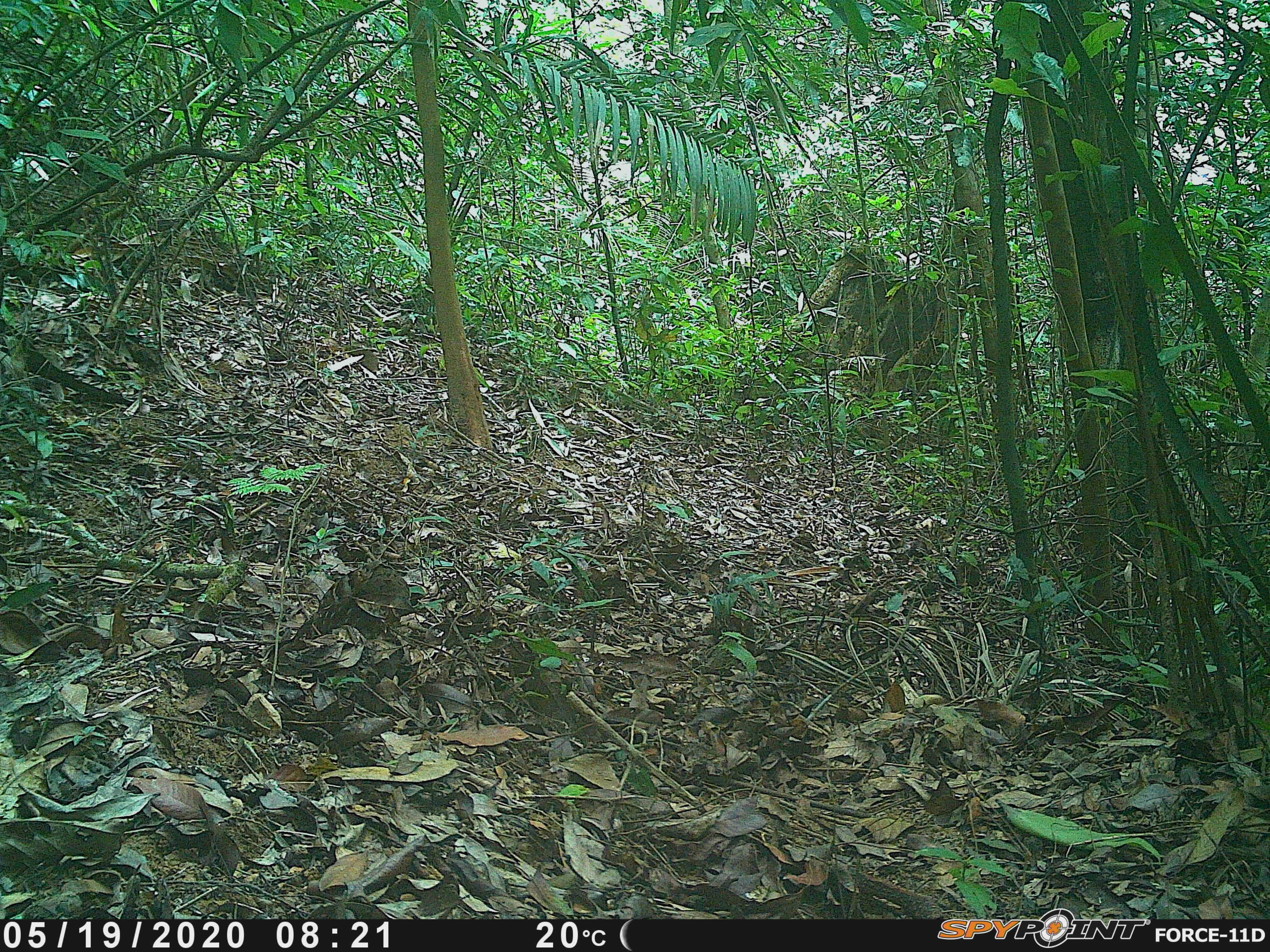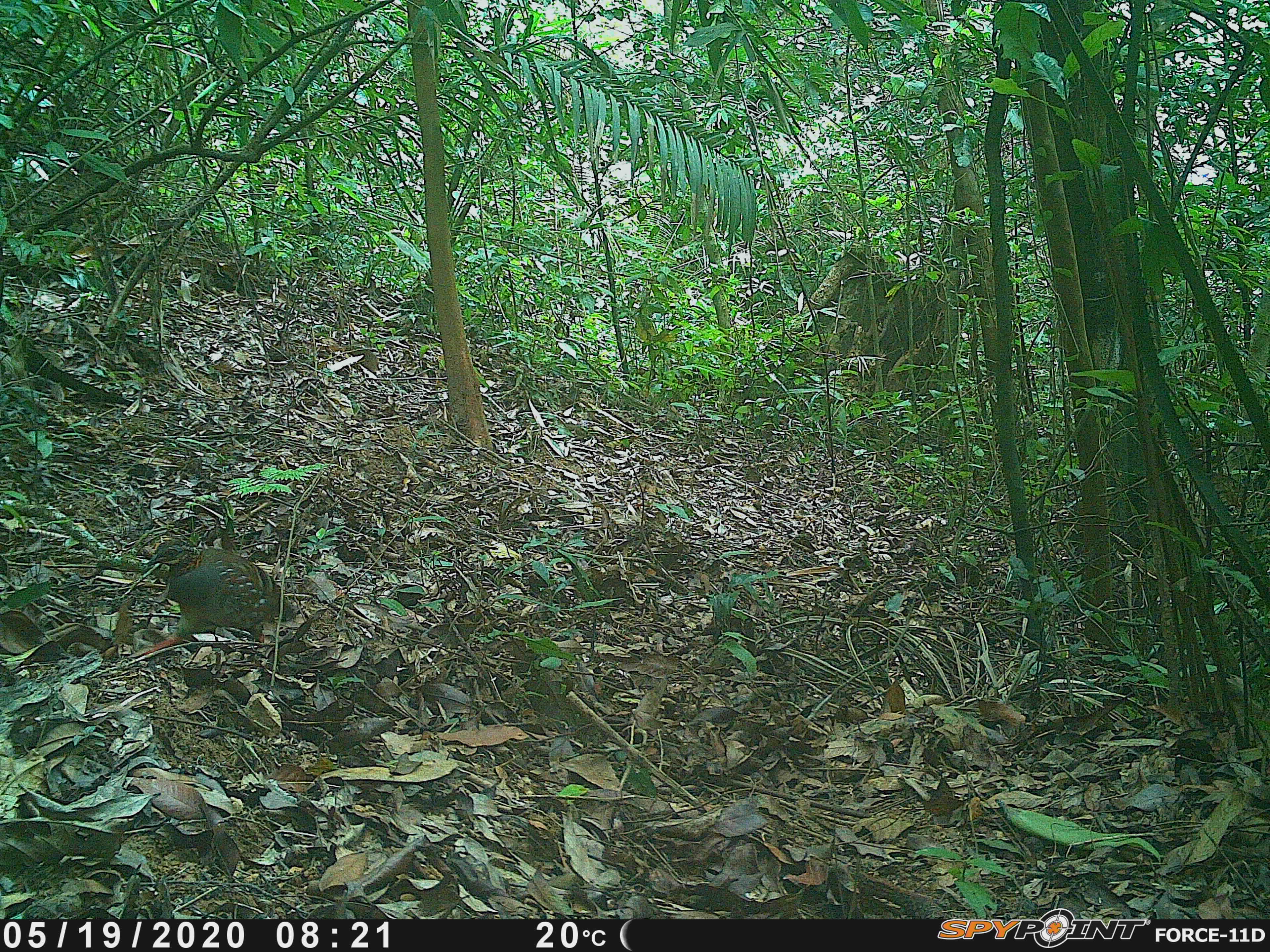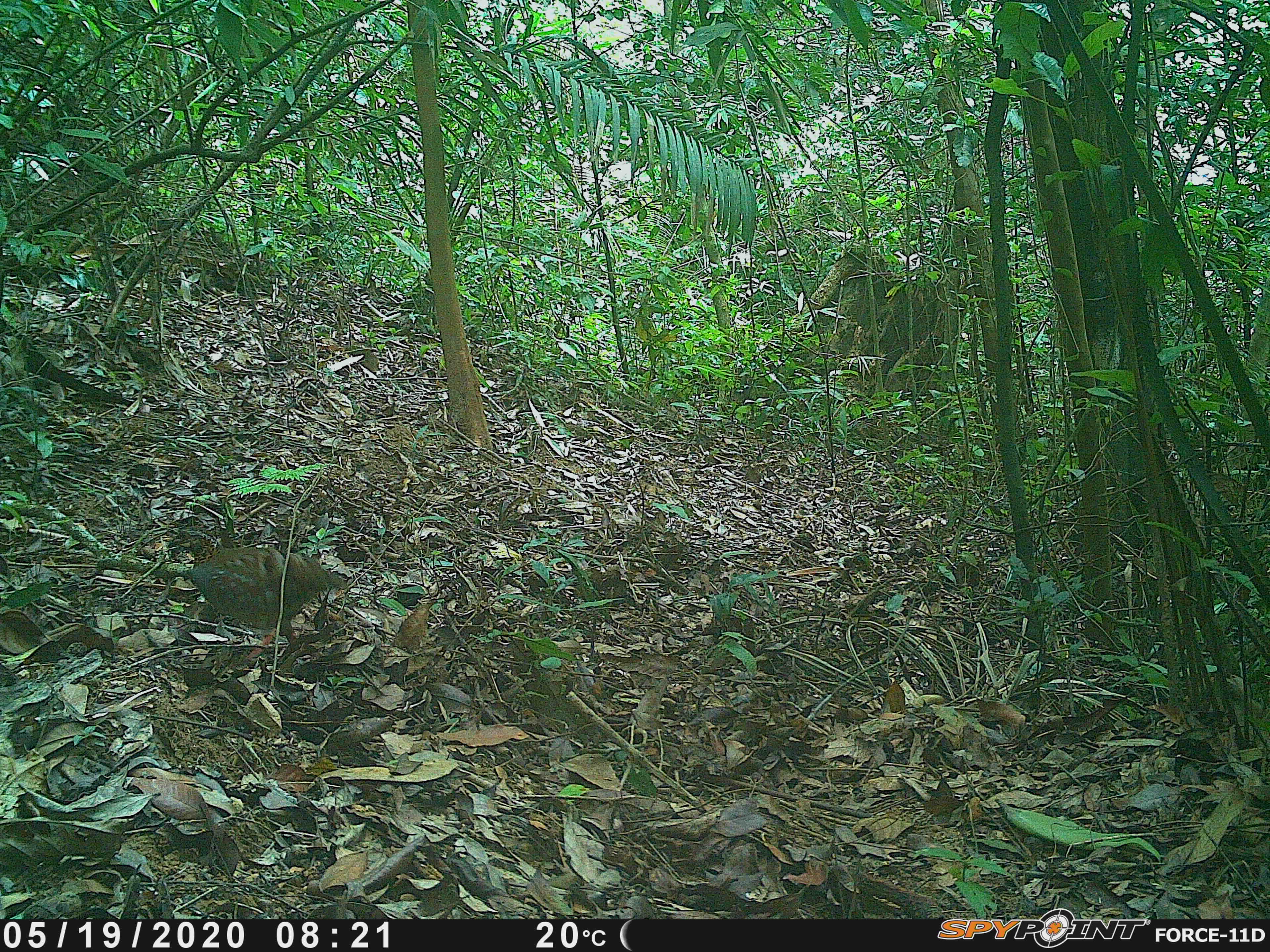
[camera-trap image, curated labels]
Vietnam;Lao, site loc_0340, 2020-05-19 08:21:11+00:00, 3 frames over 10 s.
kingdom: Animalia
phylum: Chordata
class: Aves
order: Galliformes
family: Phasianidae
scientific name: Phasianidae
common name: partridge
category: unidentified partridge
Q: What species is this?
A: Unidentified partridge (partridge) (Phasianidae).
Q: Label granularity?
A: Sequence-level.